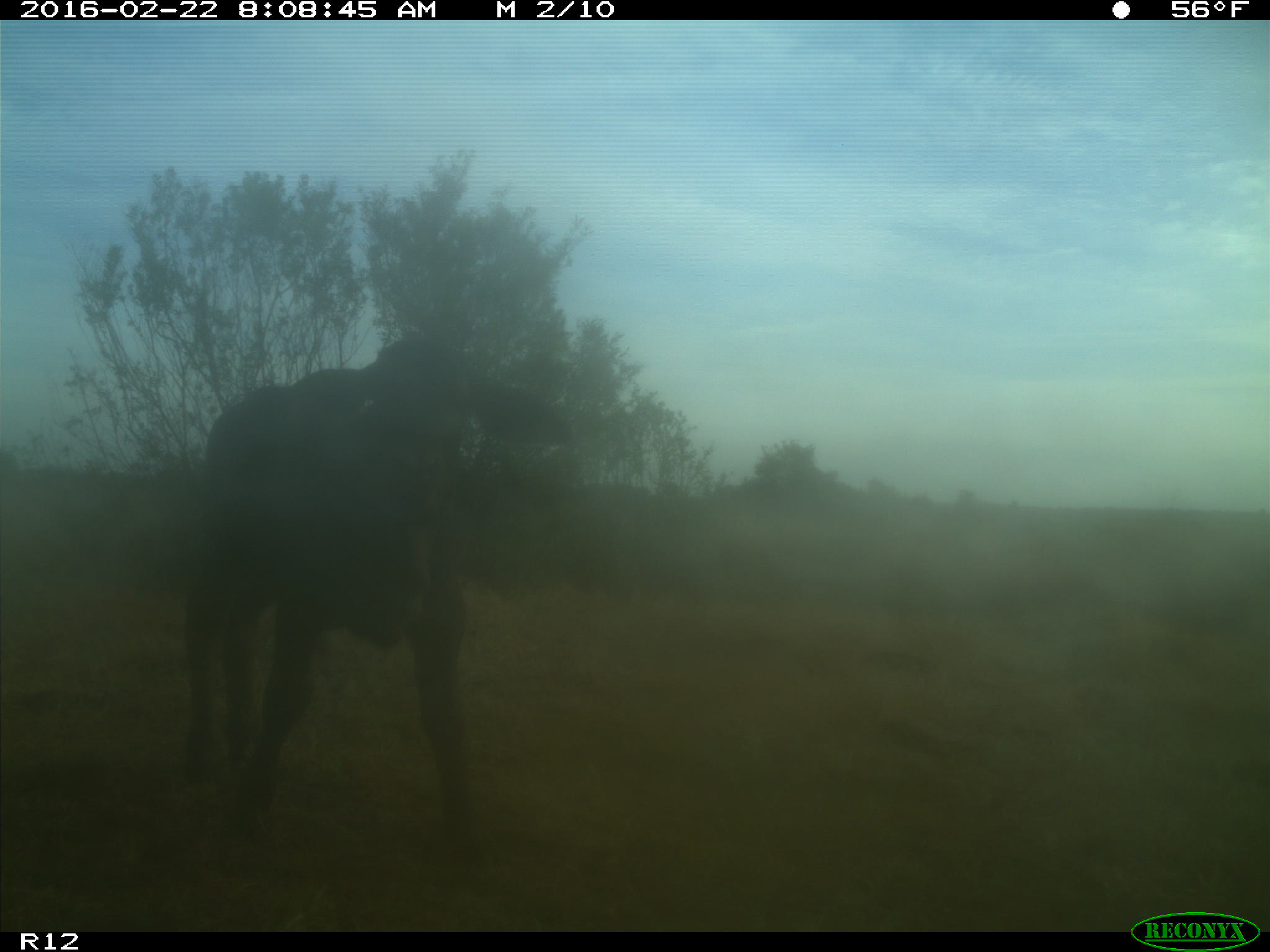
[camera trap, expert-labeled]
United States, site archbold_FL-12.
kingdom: Animalia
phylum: Chordata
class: Mammalia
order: Artiodactyla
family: Bovidae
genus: Bos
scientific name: Bos taurus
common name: domestic cow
Bos taurus (domestic cow).